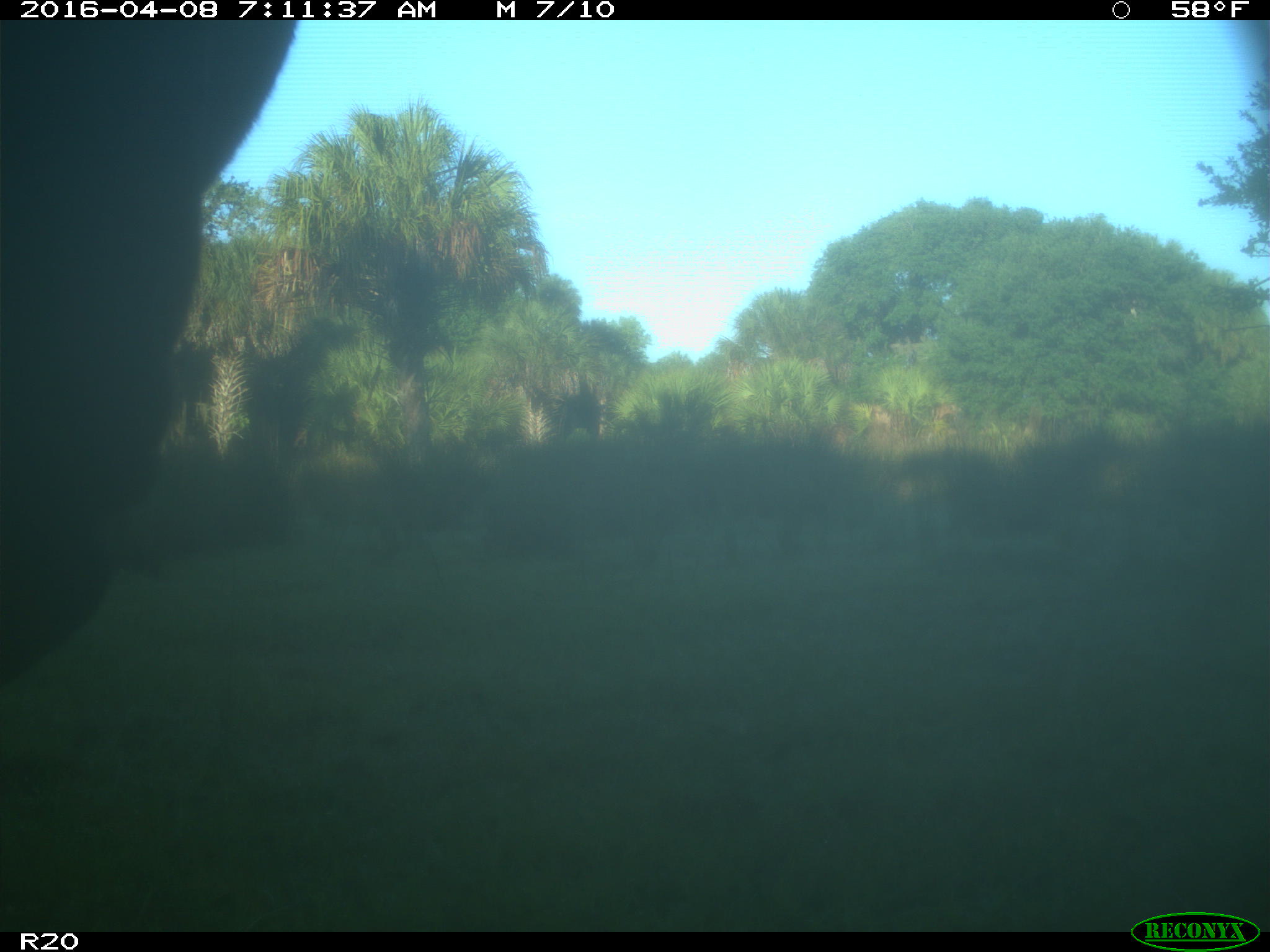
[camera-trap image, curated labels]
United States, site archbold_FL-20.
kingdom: Animalia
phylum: Chordata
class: Mammalia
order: Artiodactyla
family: Bovidae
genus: Bos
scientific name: Bos taurus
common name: domestic cow